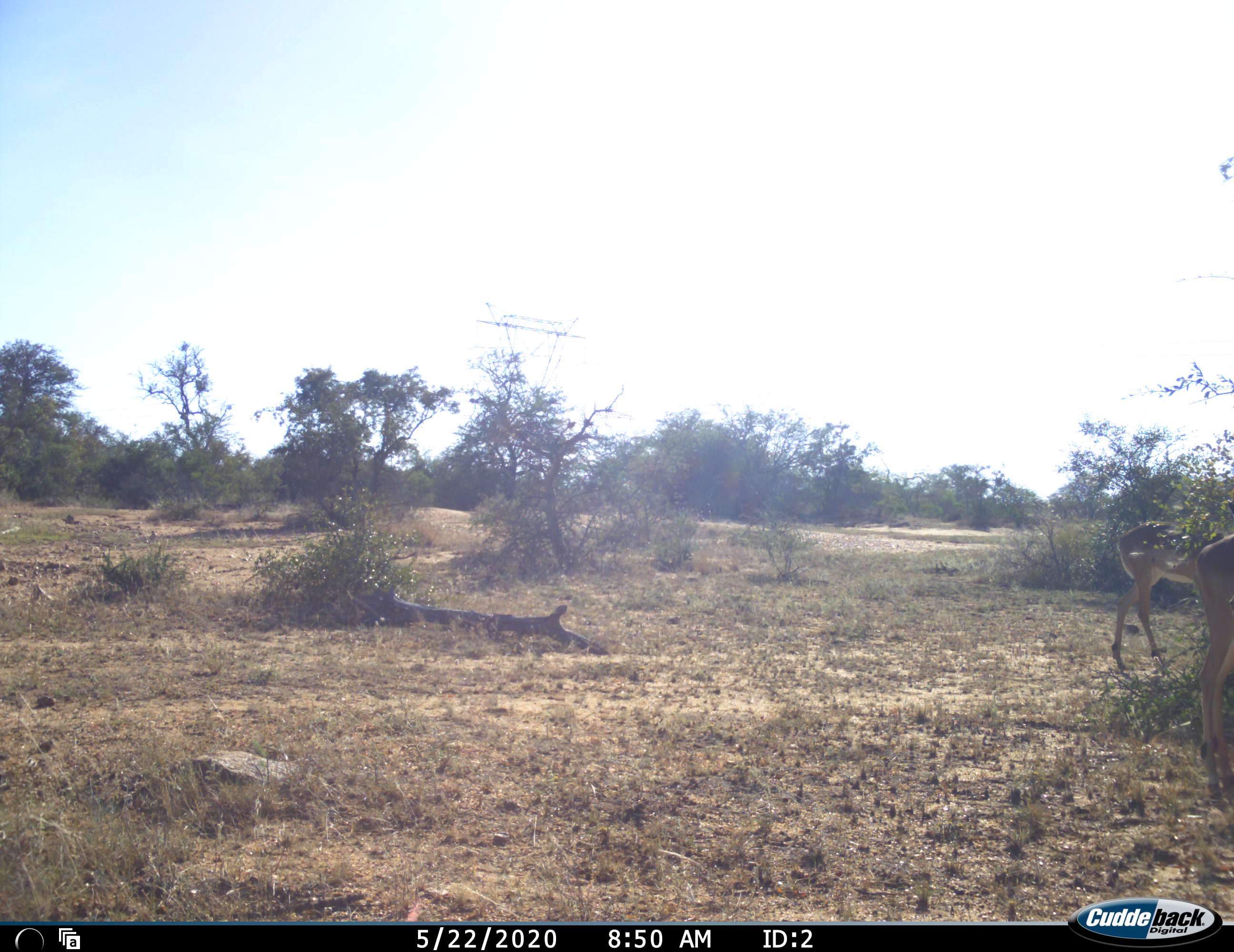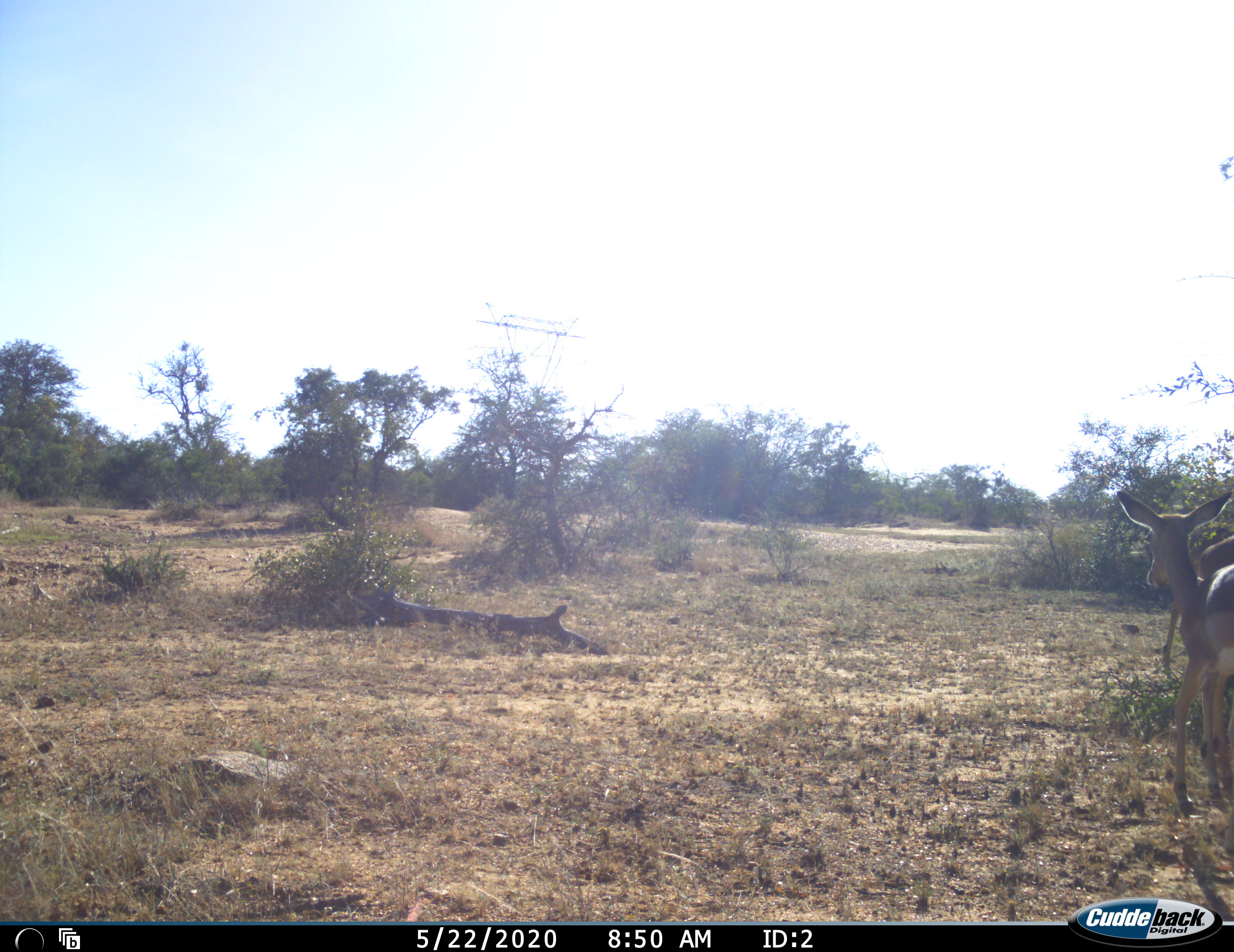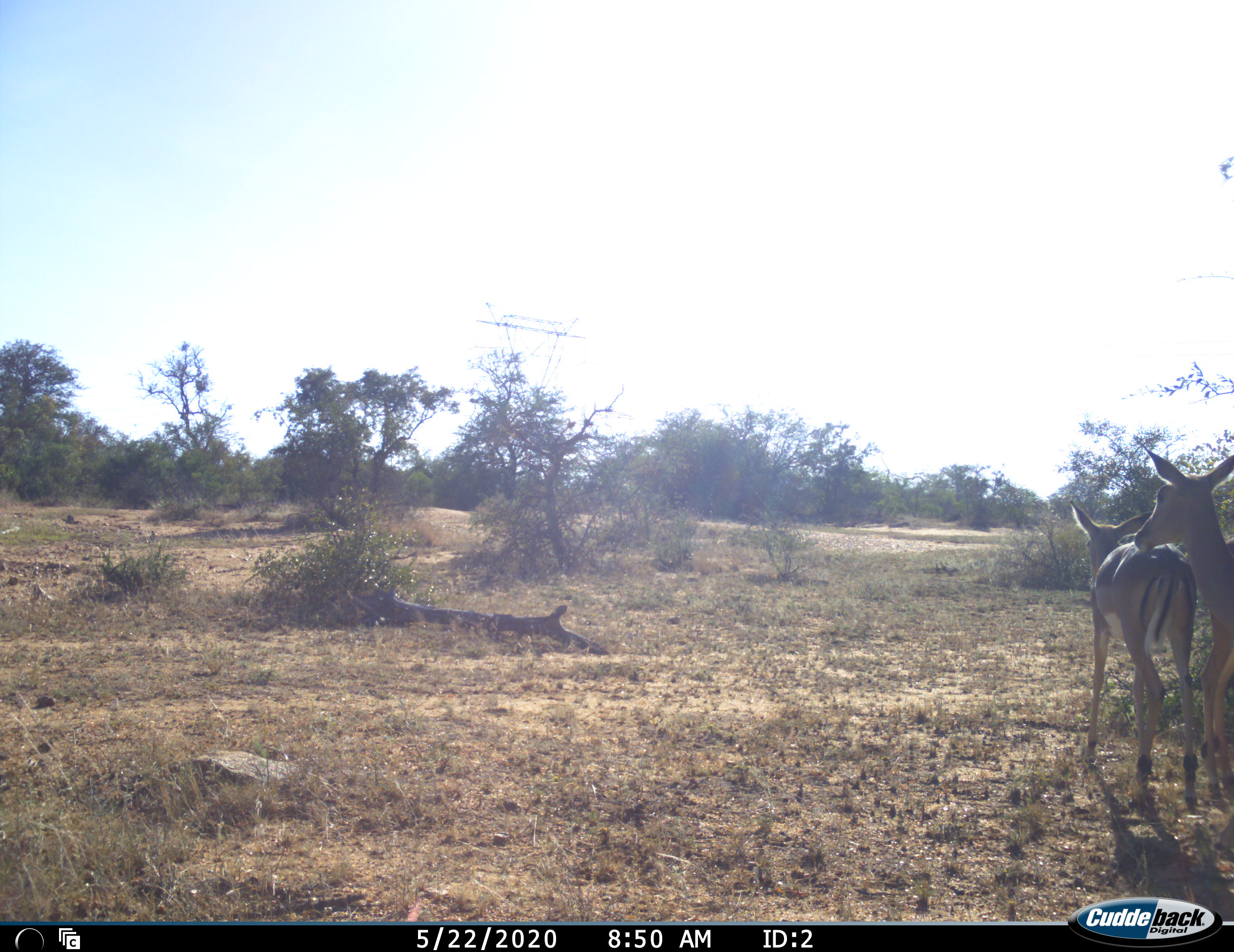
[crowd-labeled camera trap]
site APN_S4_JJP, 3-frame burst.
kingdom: Animalia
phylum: Chordata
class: Mammalia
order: Artiodactyla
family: Bovidae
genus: Aepyceros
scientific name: Aepyceros melampus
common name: impala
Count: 2.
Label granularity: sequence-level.